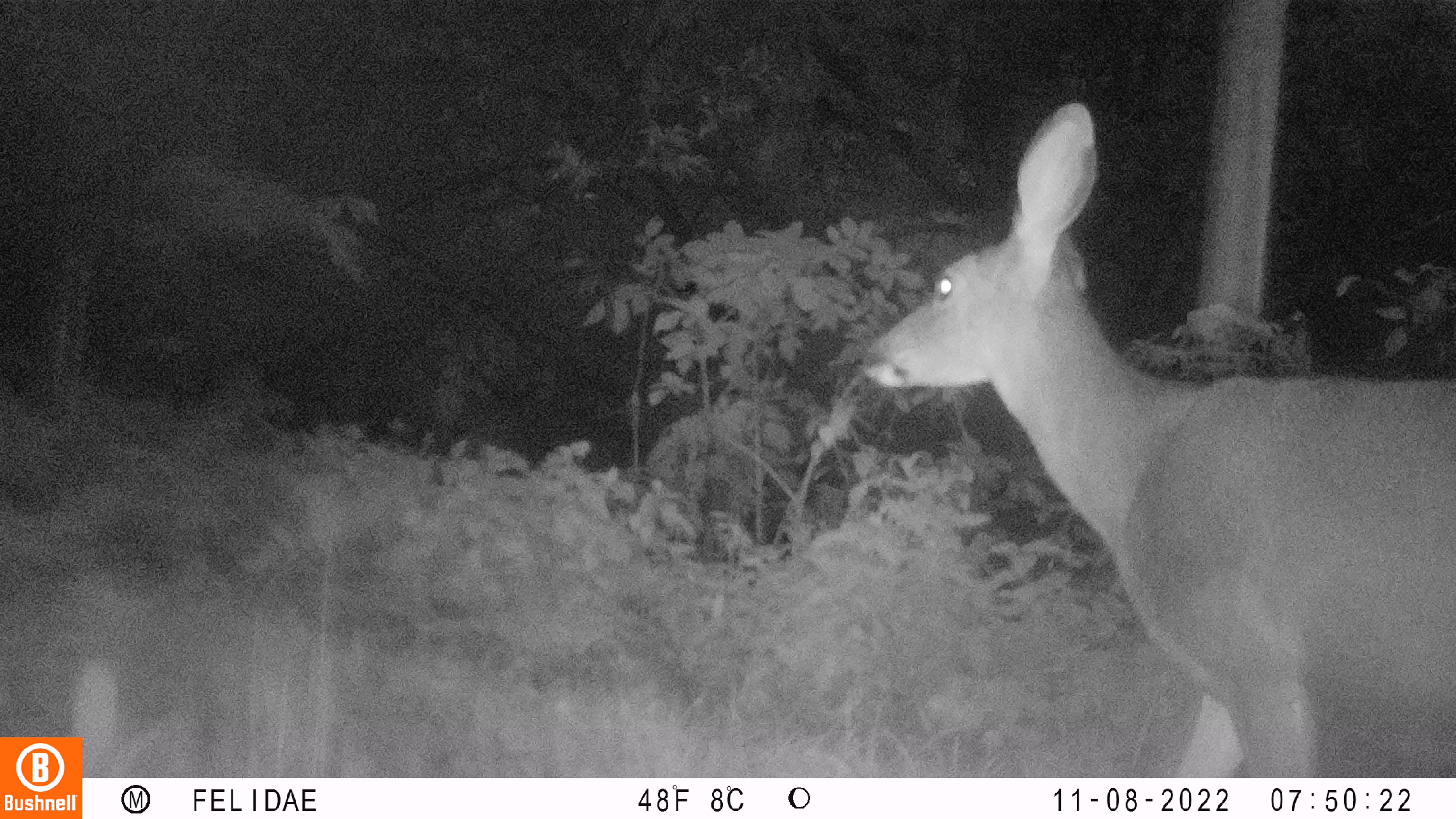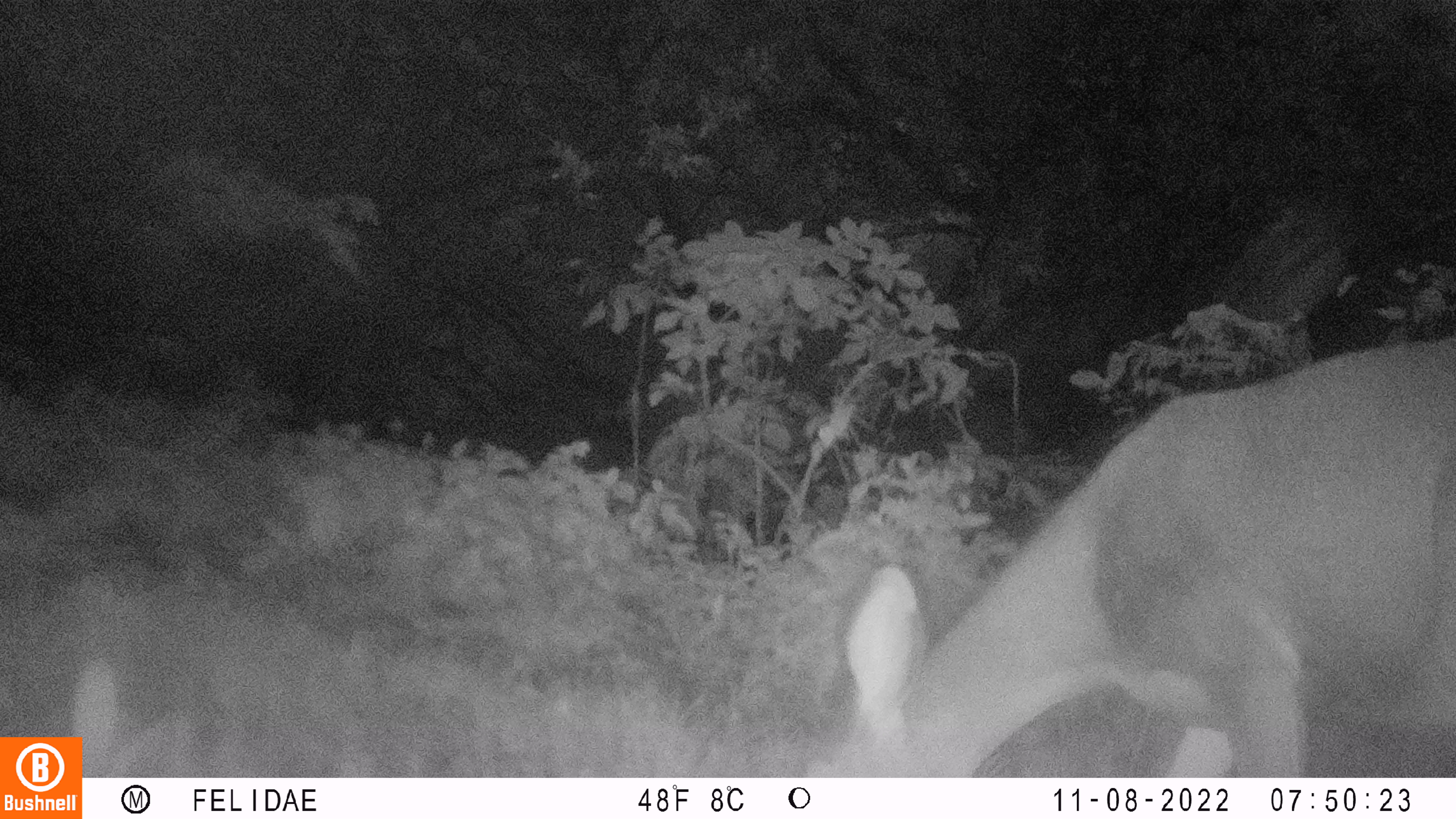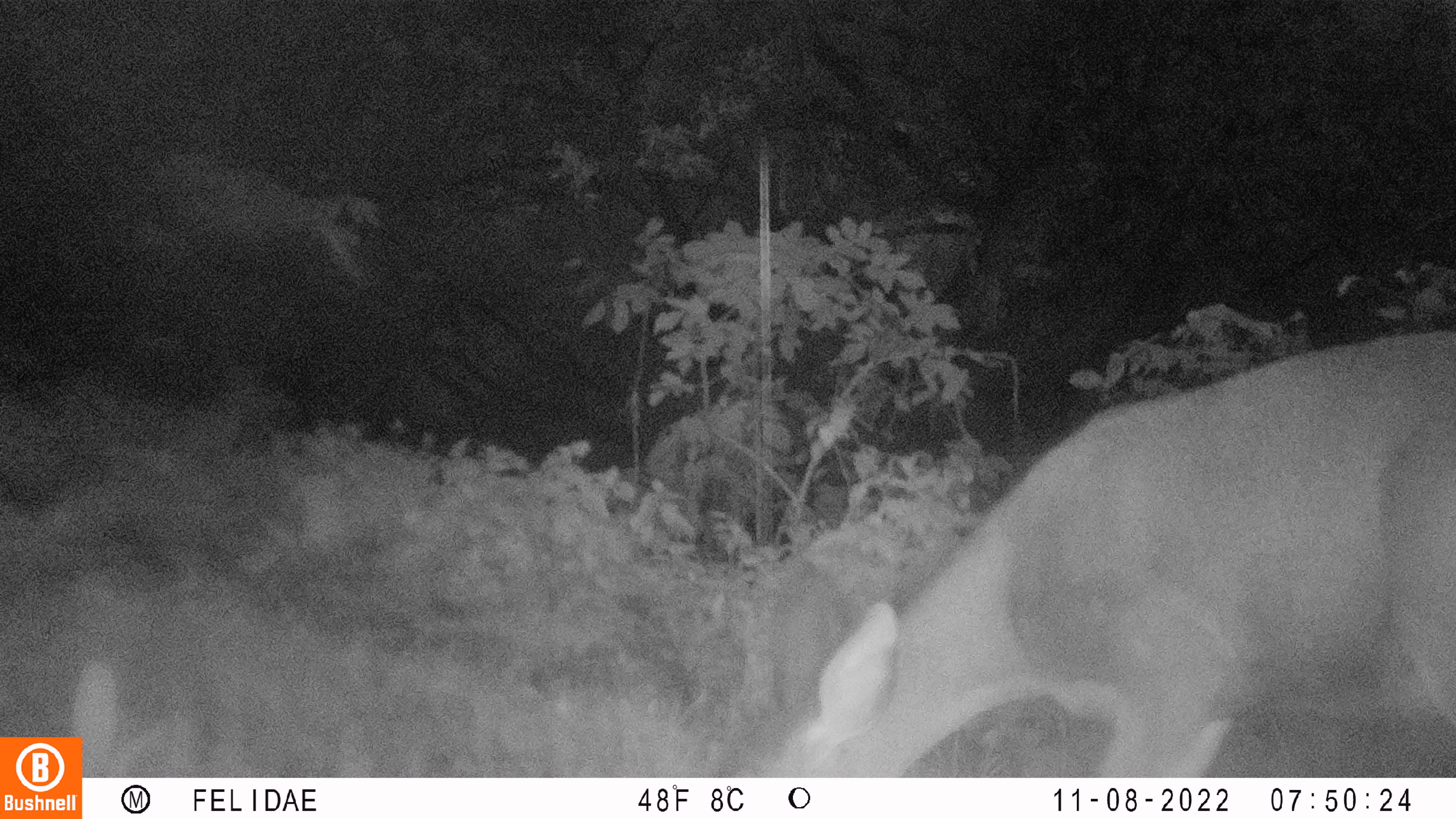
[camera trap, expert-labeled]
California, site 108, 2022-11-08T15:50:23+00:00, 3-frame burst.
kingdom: Animalia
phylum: Chordata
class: Mammalia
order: Artiodactyla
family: Cervidae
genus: Odocoileus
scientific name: Odocoileus hemionus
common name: mule deer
Mule deer (Odocoileus hemionus).